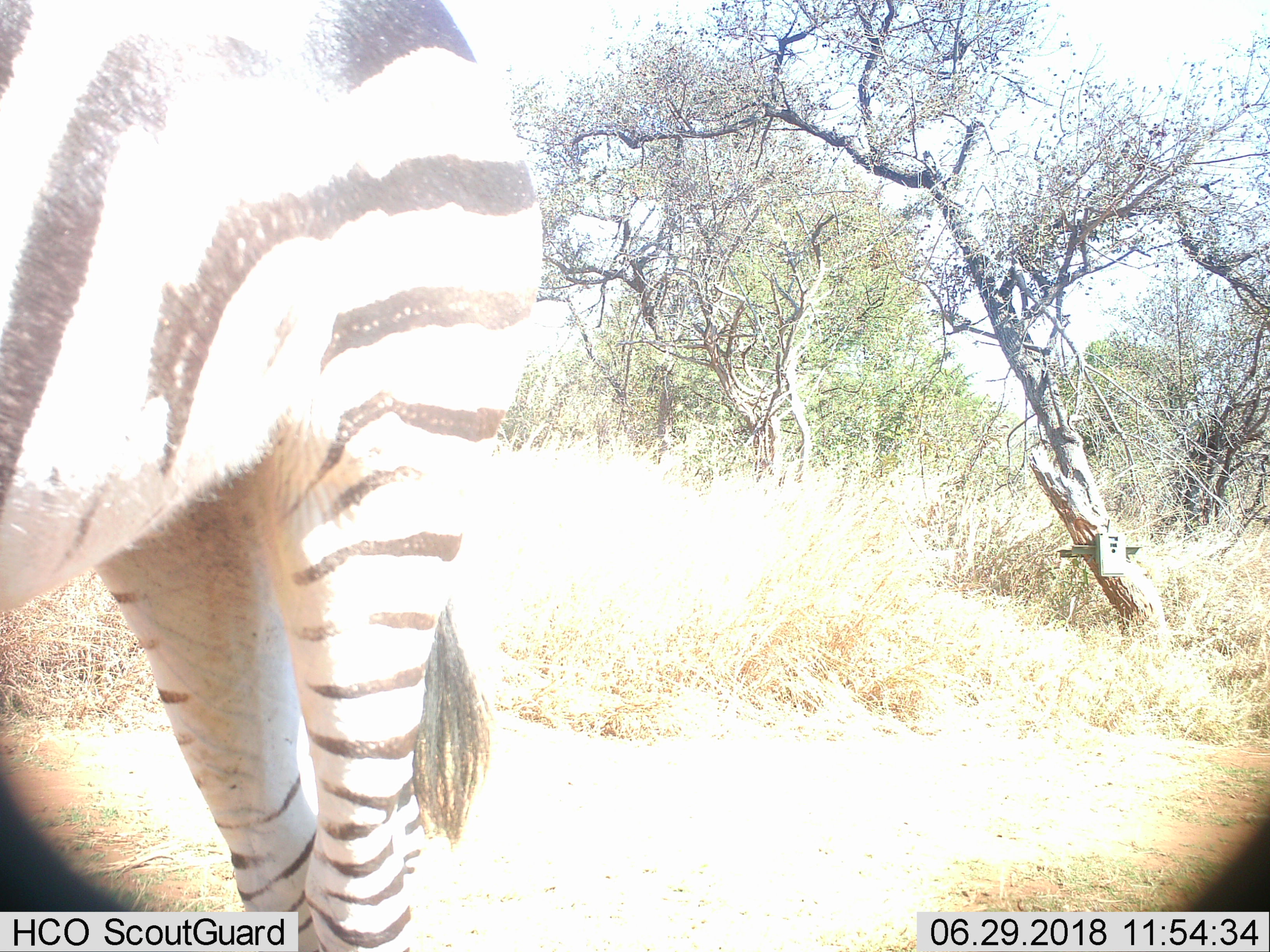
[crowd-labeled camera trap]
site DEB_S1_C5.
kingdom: Animalia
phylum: Chordata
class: Mammalia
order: Perissodactyla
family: Equidae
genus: Equus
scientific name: Equus quagga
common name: plains zebra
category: zebraplains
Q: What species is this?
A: Zebraplains (plains zebra) (Equus quagga).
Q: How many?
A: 1.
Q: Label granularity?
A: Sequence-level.